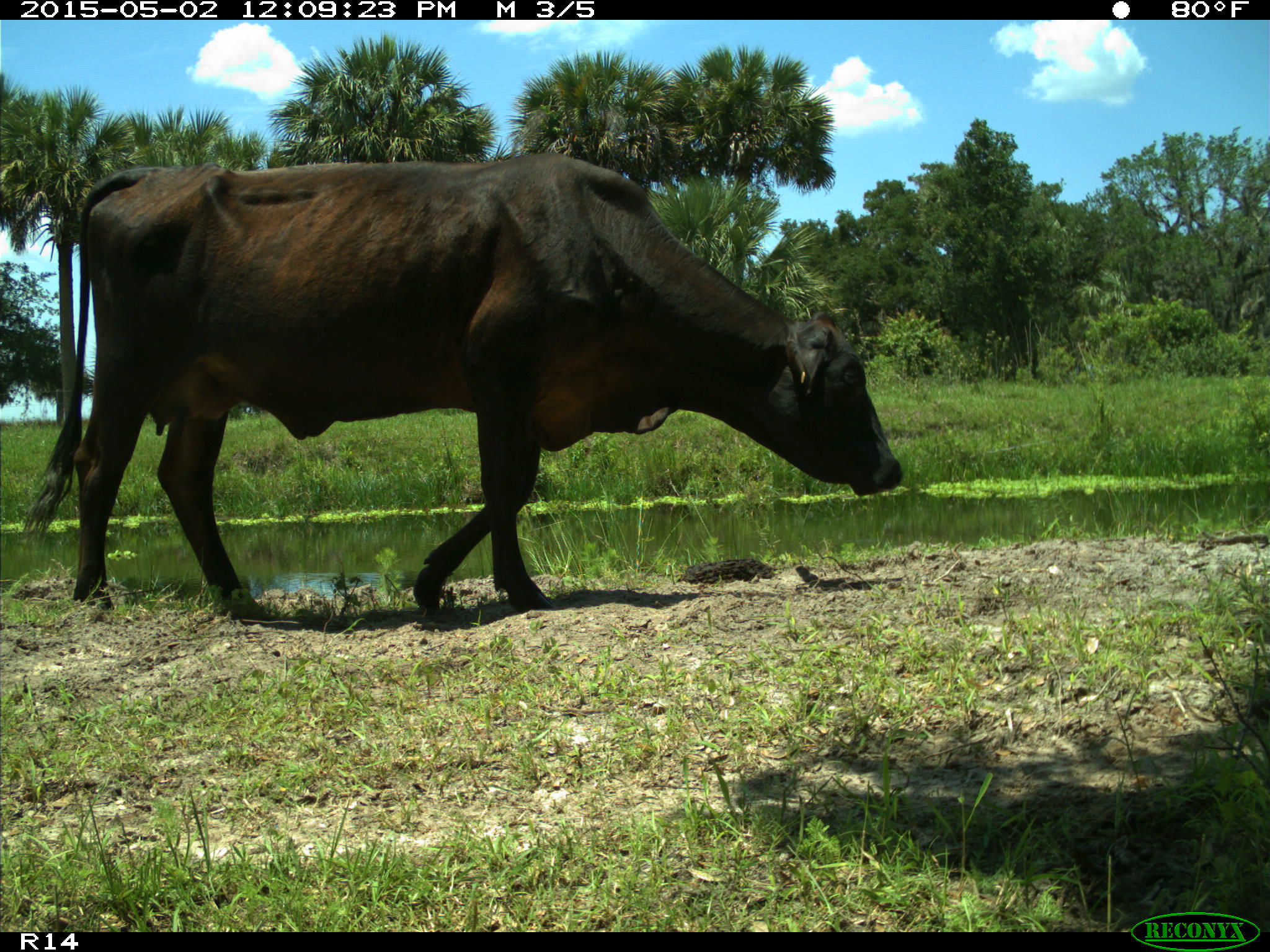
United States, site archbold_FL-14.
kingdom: Animalia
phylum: Chordata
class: Mammalia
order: Artiodactyla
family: Bovidae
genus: Bos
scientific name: Bos taurus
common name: domestic cow